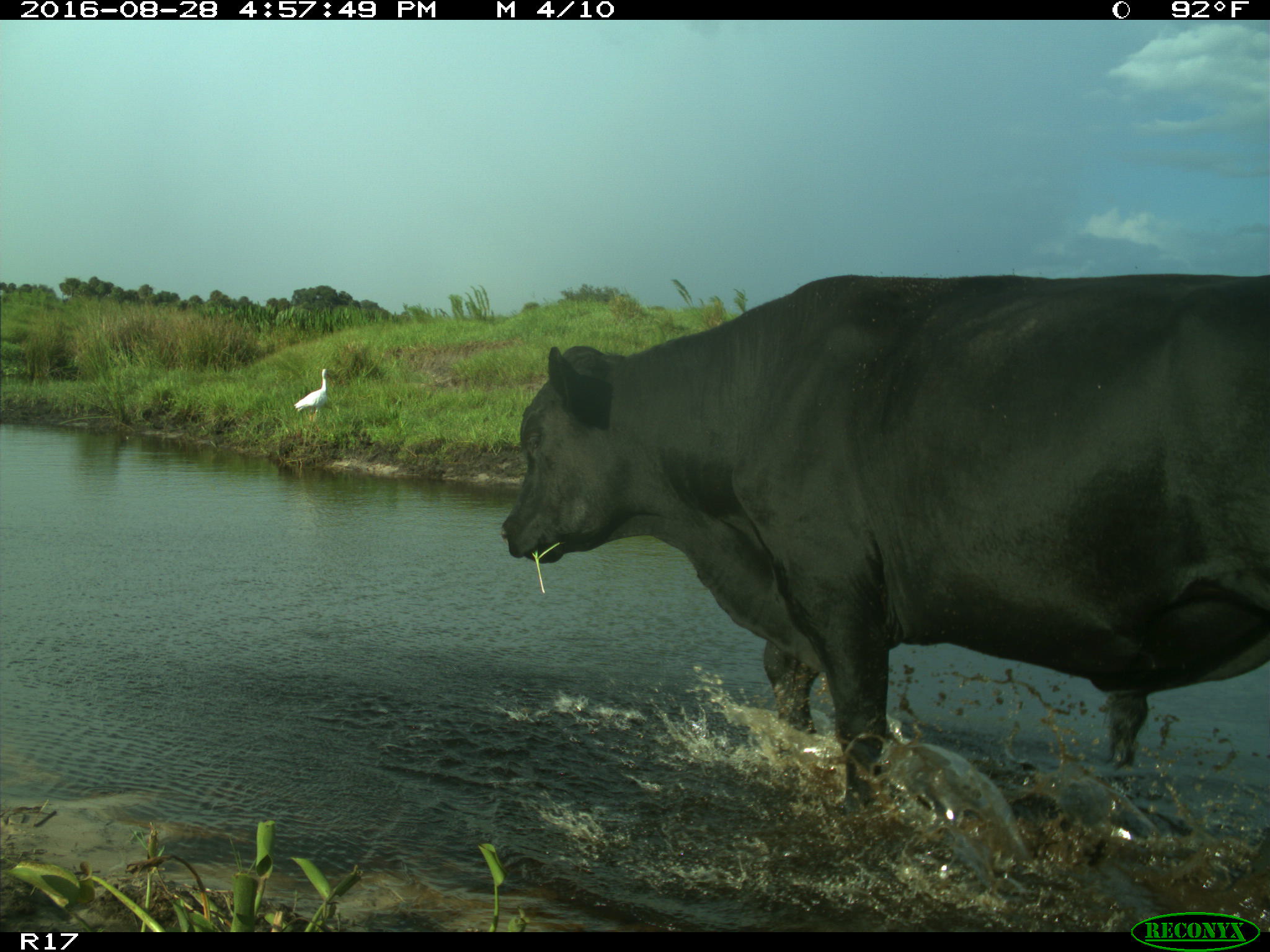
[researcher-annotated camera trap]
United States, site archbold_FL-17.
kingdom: Animalia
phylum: Chordata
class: Mammalia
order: Artiodactyla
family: Bovidae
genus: Bos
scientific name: Bos taurus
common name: domestic cow